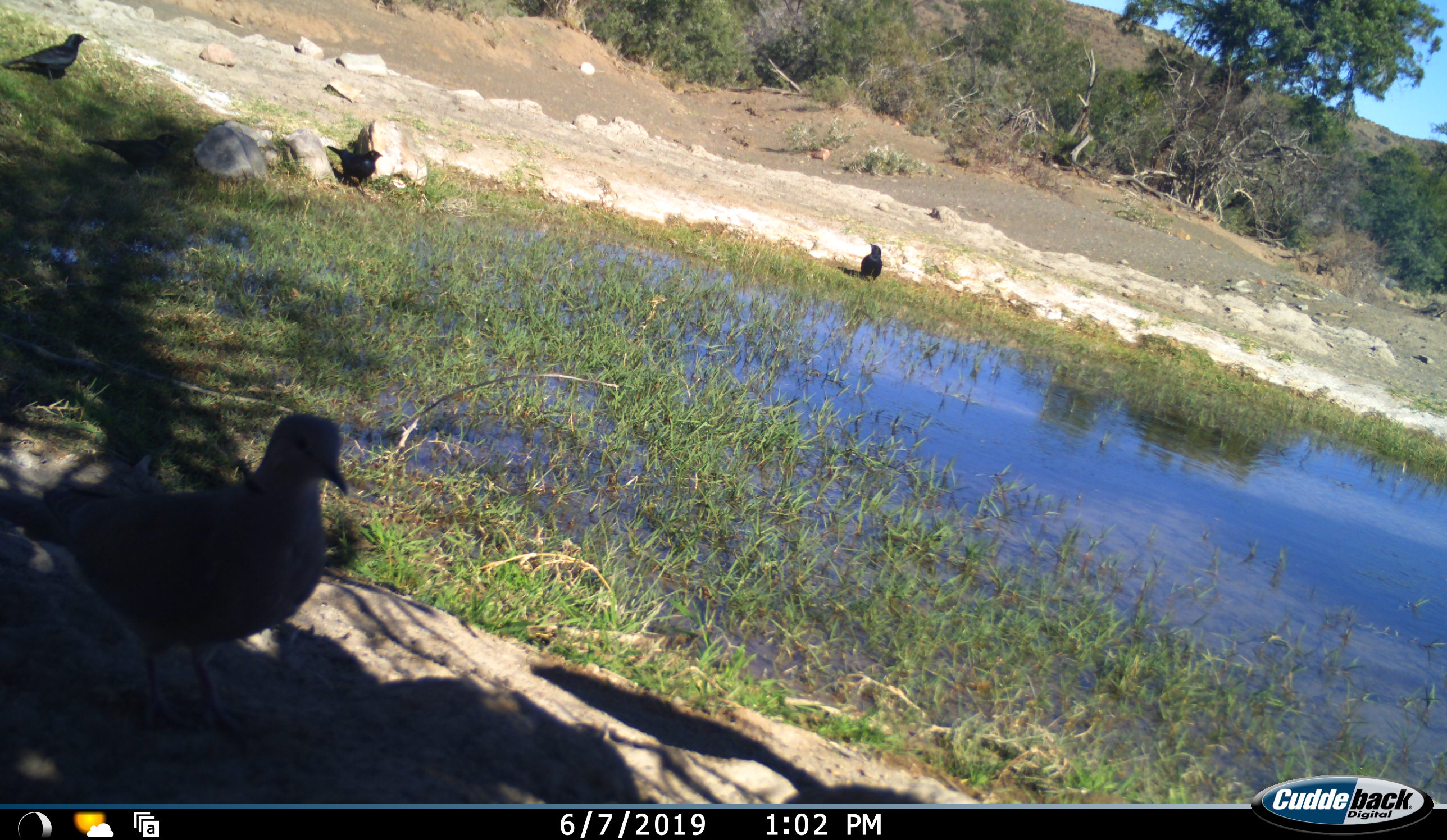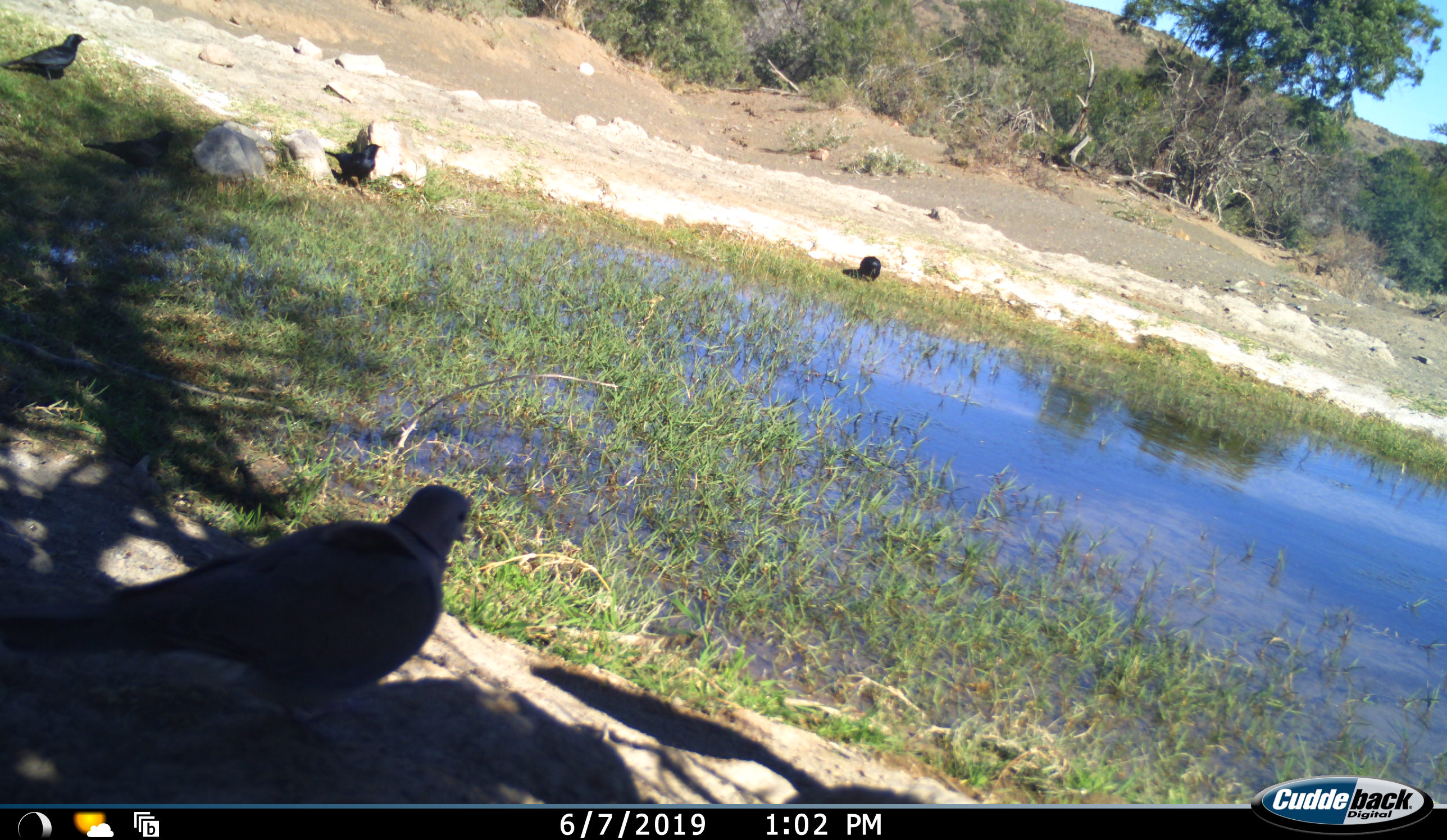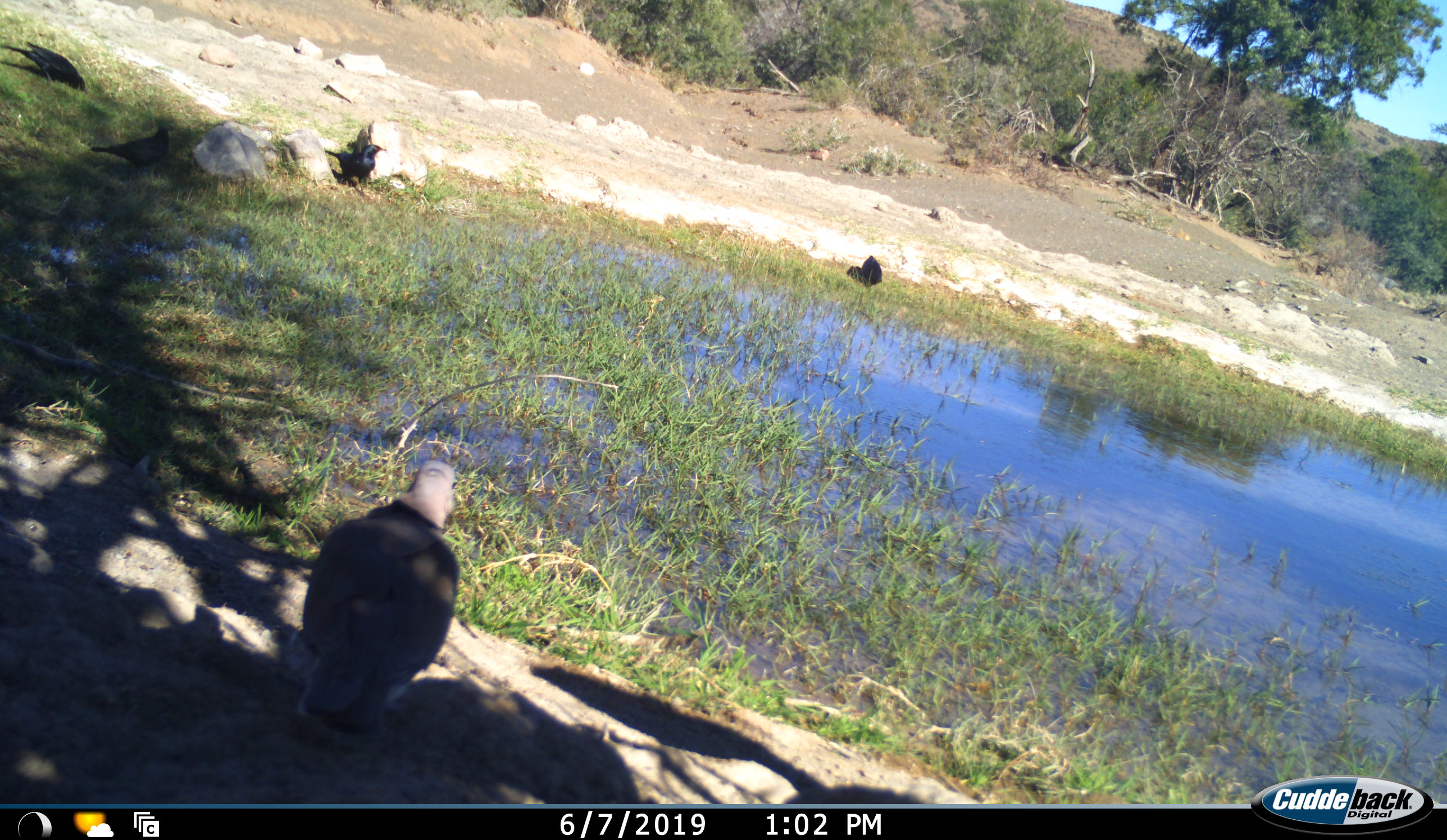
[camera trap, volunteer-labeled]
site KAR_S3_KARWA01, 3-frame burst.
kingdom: Animalia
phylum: Chordata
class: Aves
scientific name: Aves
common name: bird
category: birdother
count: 4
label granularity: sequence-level